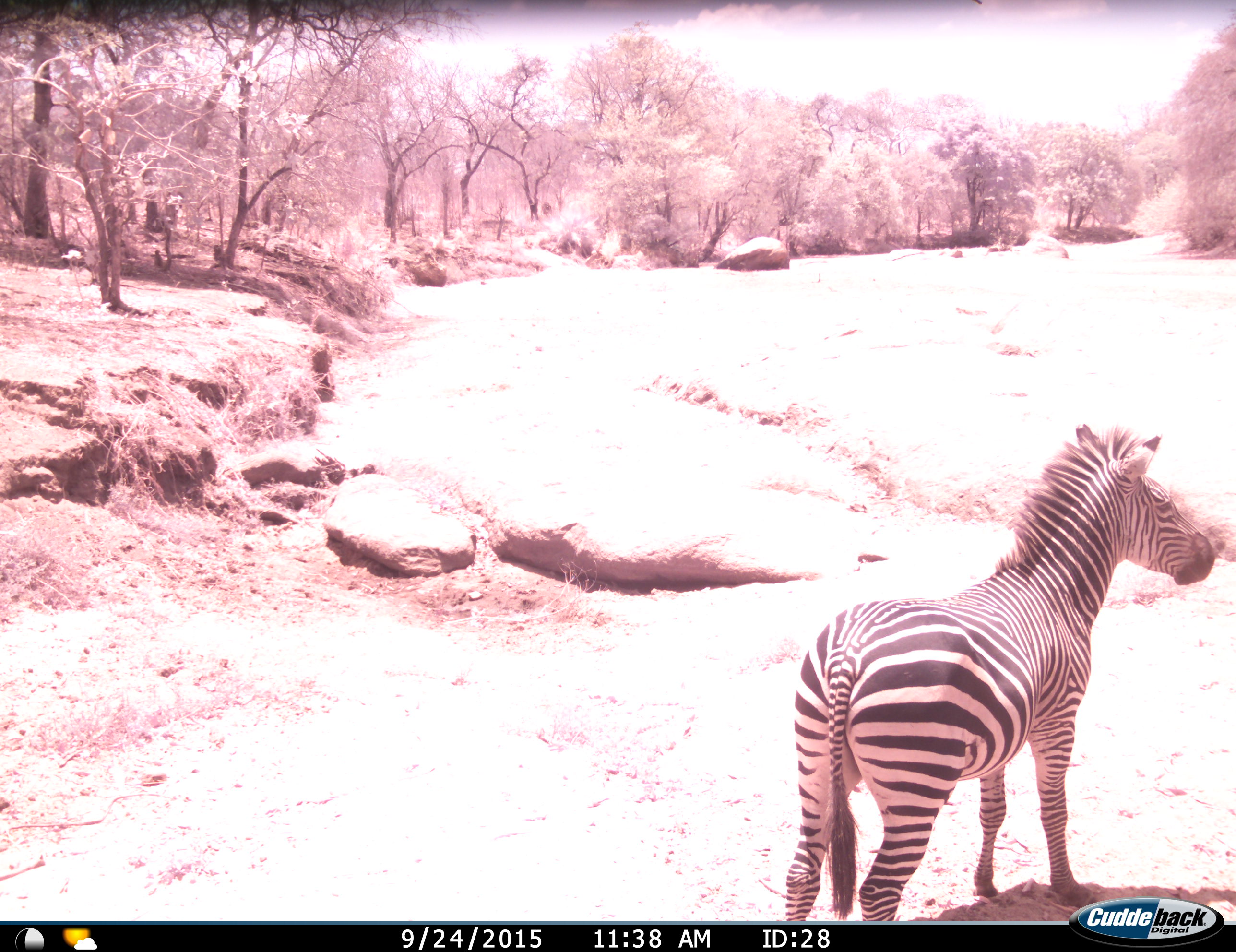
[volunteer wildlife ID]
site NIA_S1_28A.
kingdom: Animalia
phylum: Chordata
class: Mammalia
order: Perissodactyla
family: Equidae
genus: Equus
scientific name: Equus quagga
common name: plains zebra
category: zebraplains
Zebraplains (plains zebra) (Equus quagga), count 1. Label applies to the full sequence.